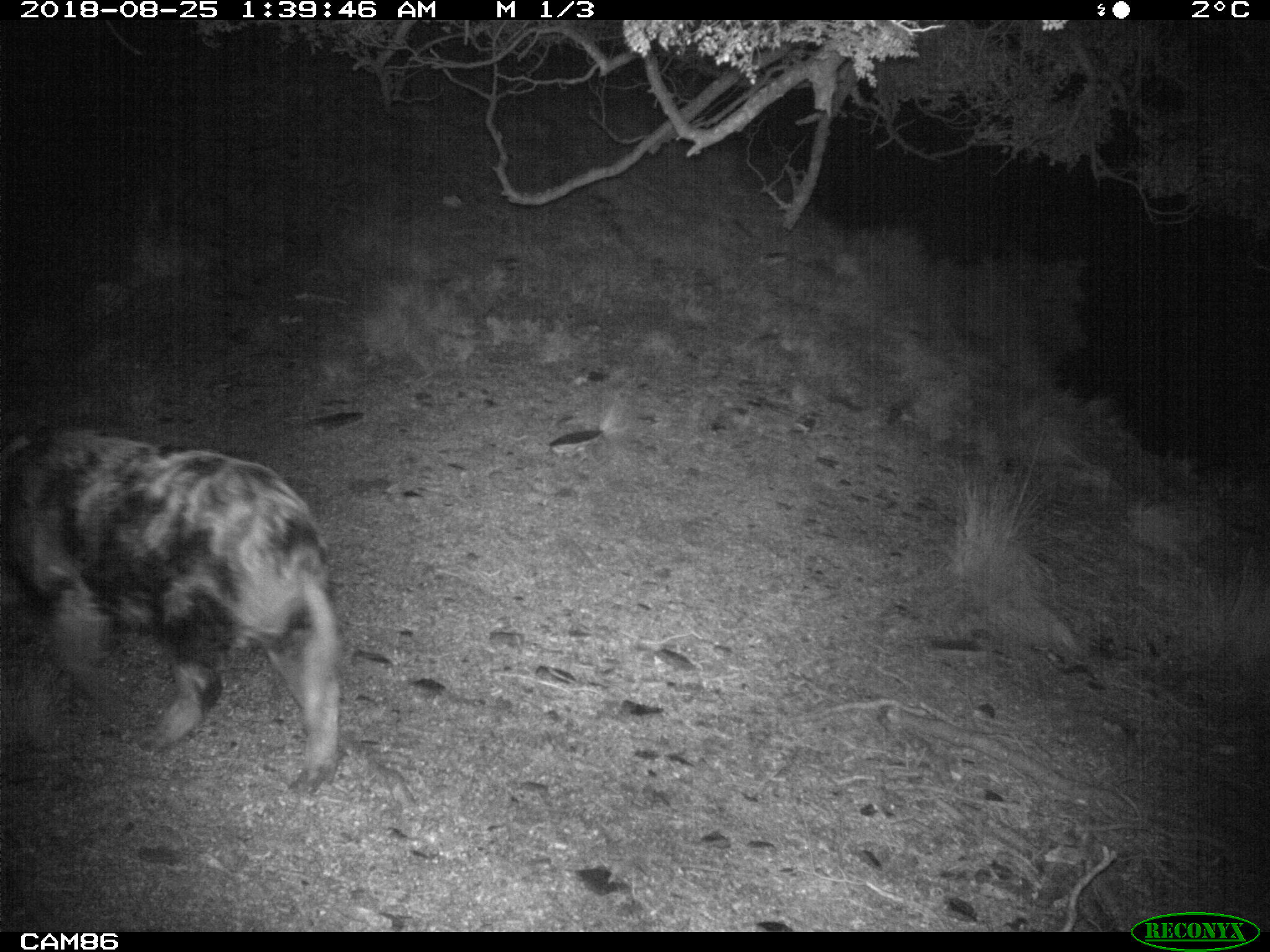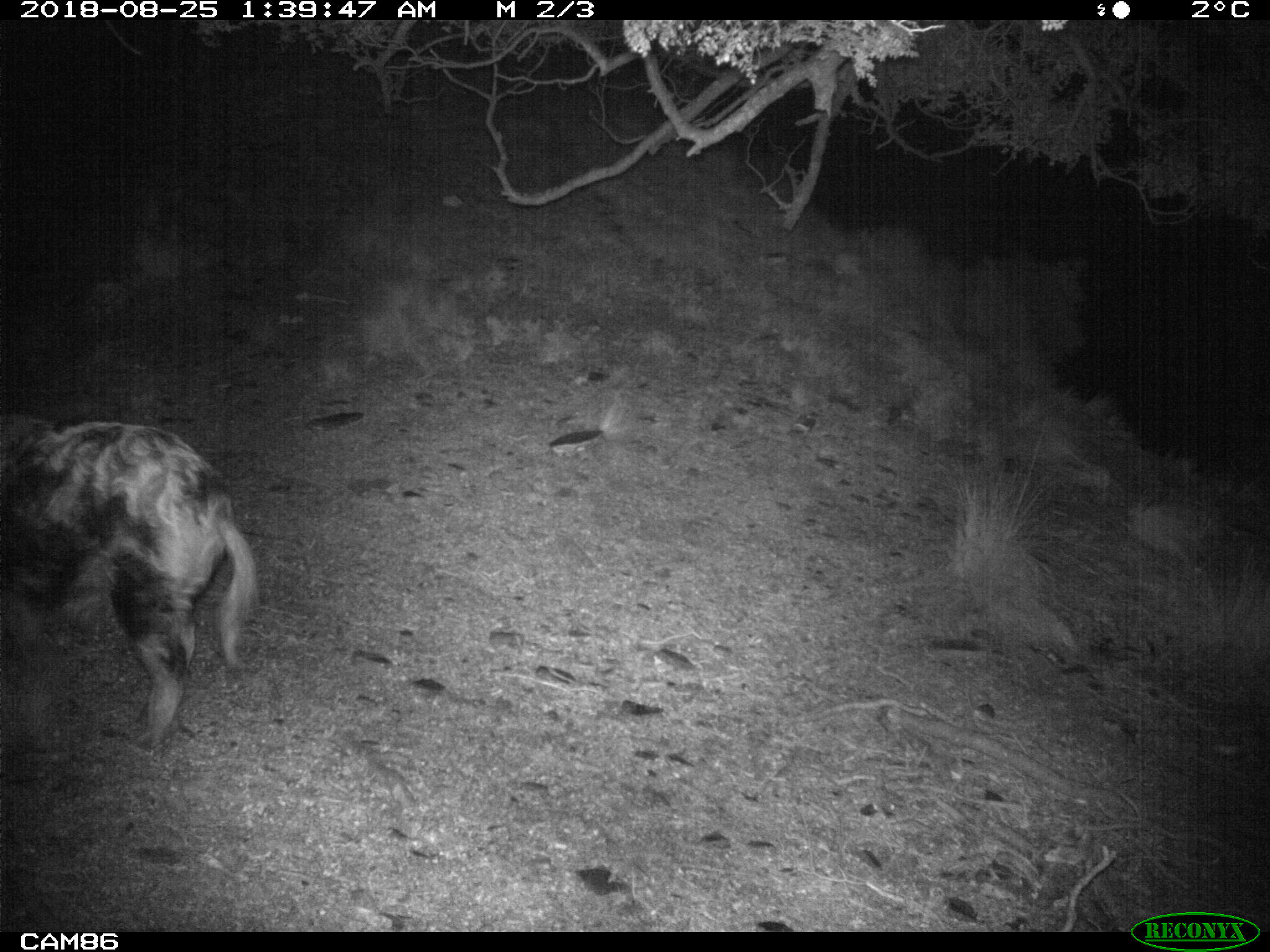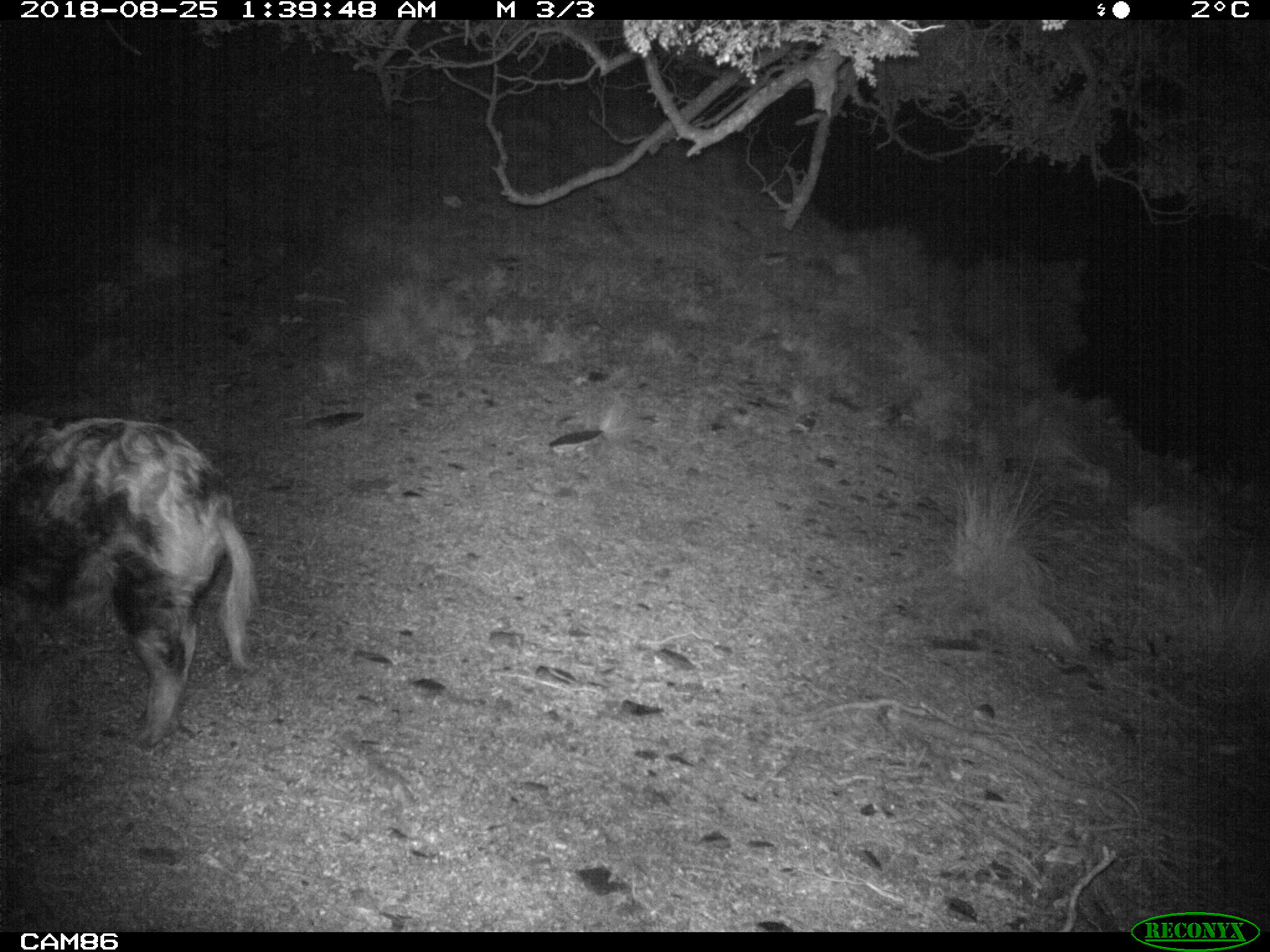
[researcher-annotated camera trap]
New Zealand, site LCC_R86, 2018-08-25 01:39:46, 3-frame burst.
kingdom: Animalia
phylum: Chordata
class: Mammalia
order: Artiodactyla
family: Suidae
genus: Sus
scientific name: Sus scrofa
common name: pig